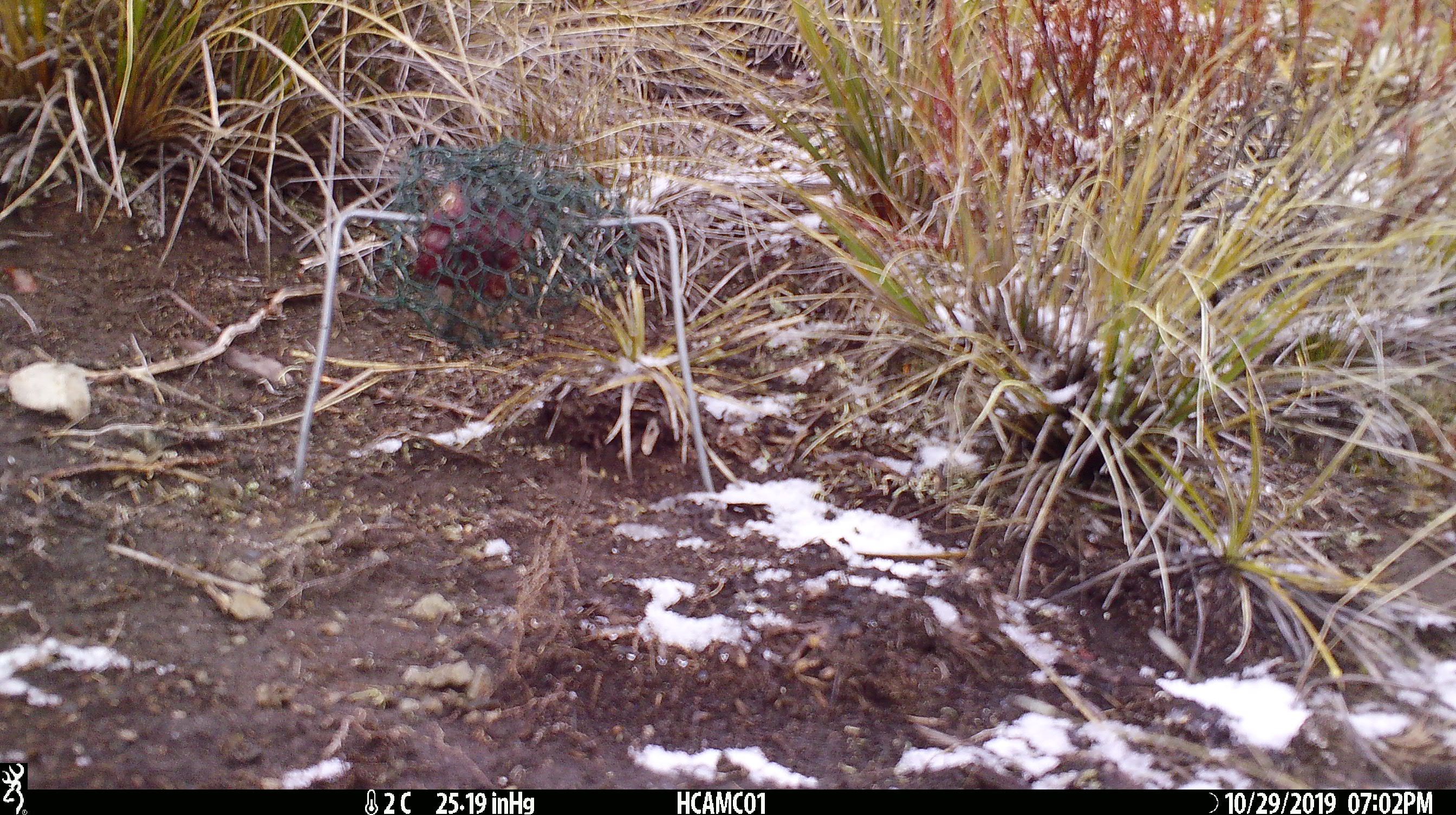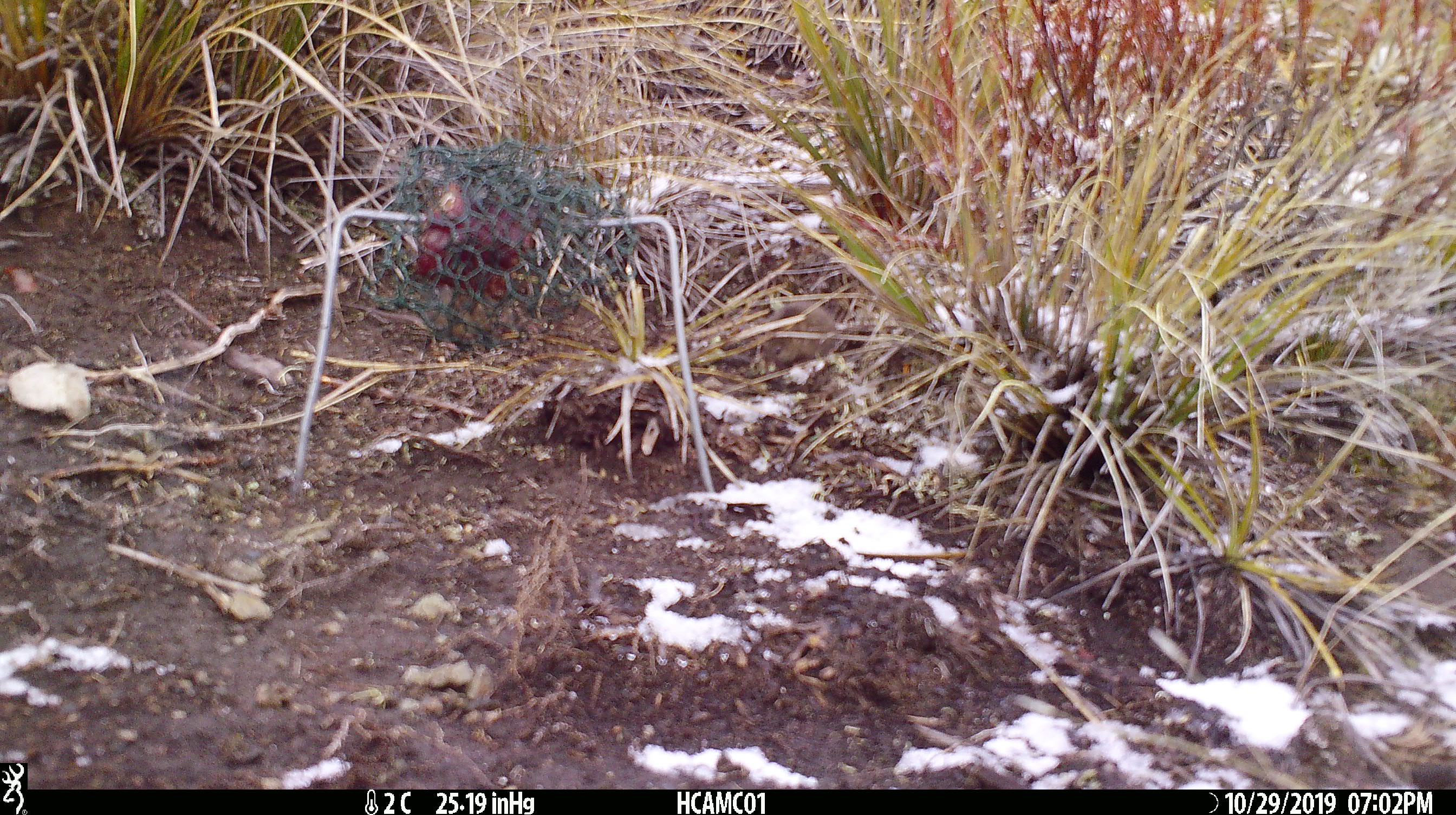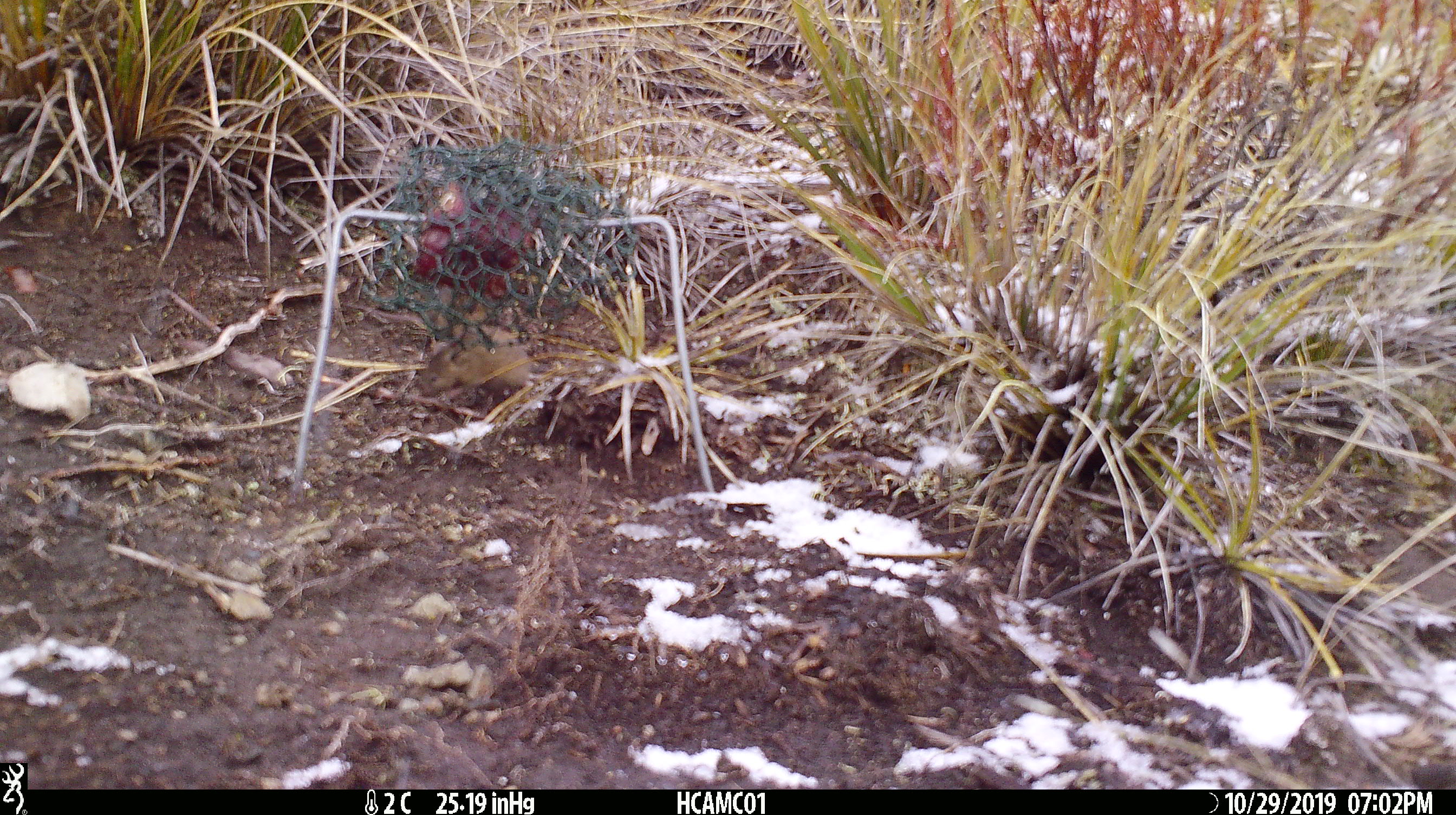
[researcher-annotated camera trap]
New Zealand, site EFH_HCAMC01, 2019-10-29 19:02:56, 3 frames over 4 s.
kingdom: Animalia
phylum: Chordata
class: Mammalia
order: Rodentia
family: Muridae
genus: Mus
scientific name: Mus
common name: mouse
Mouse (Mus).